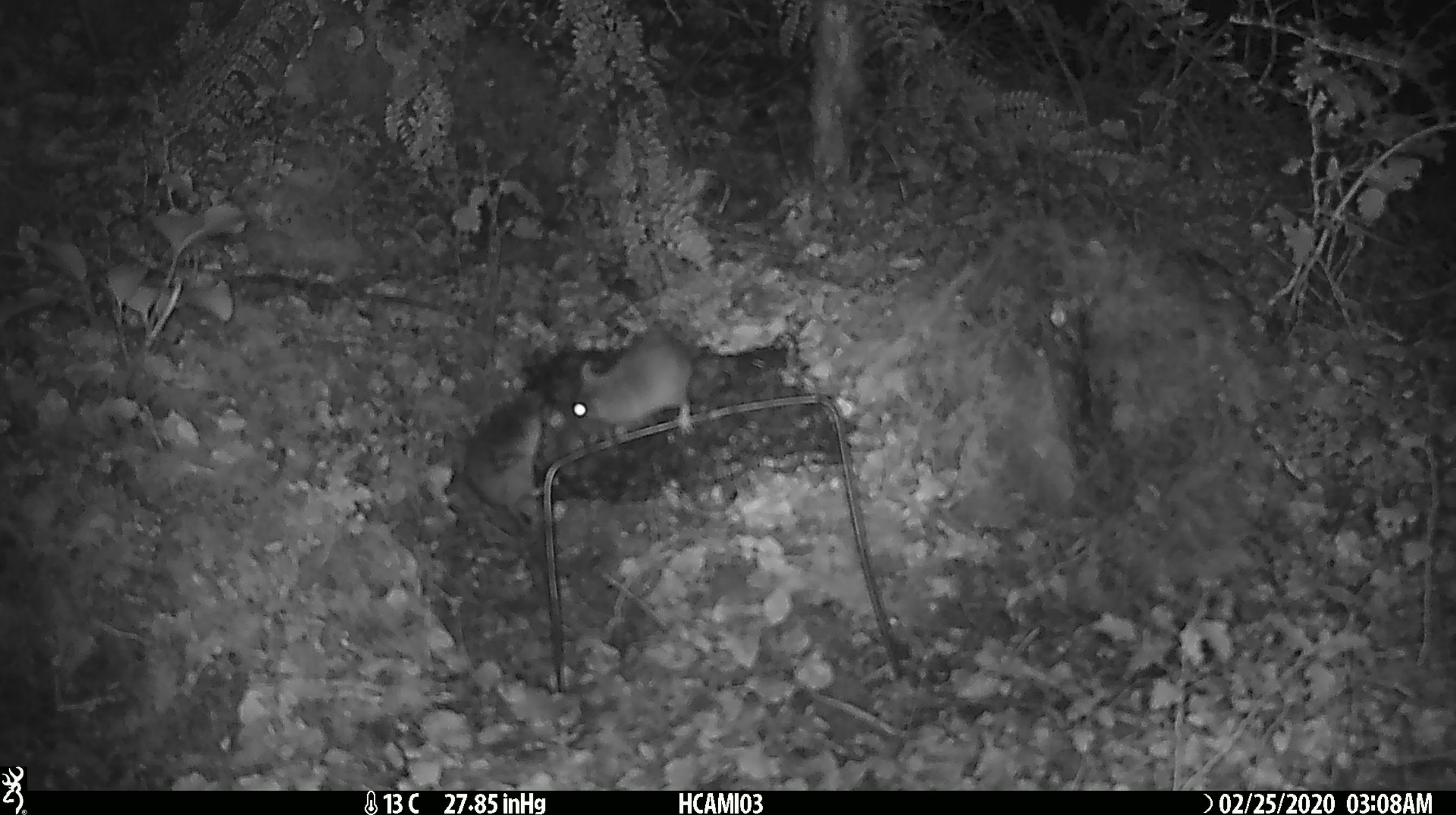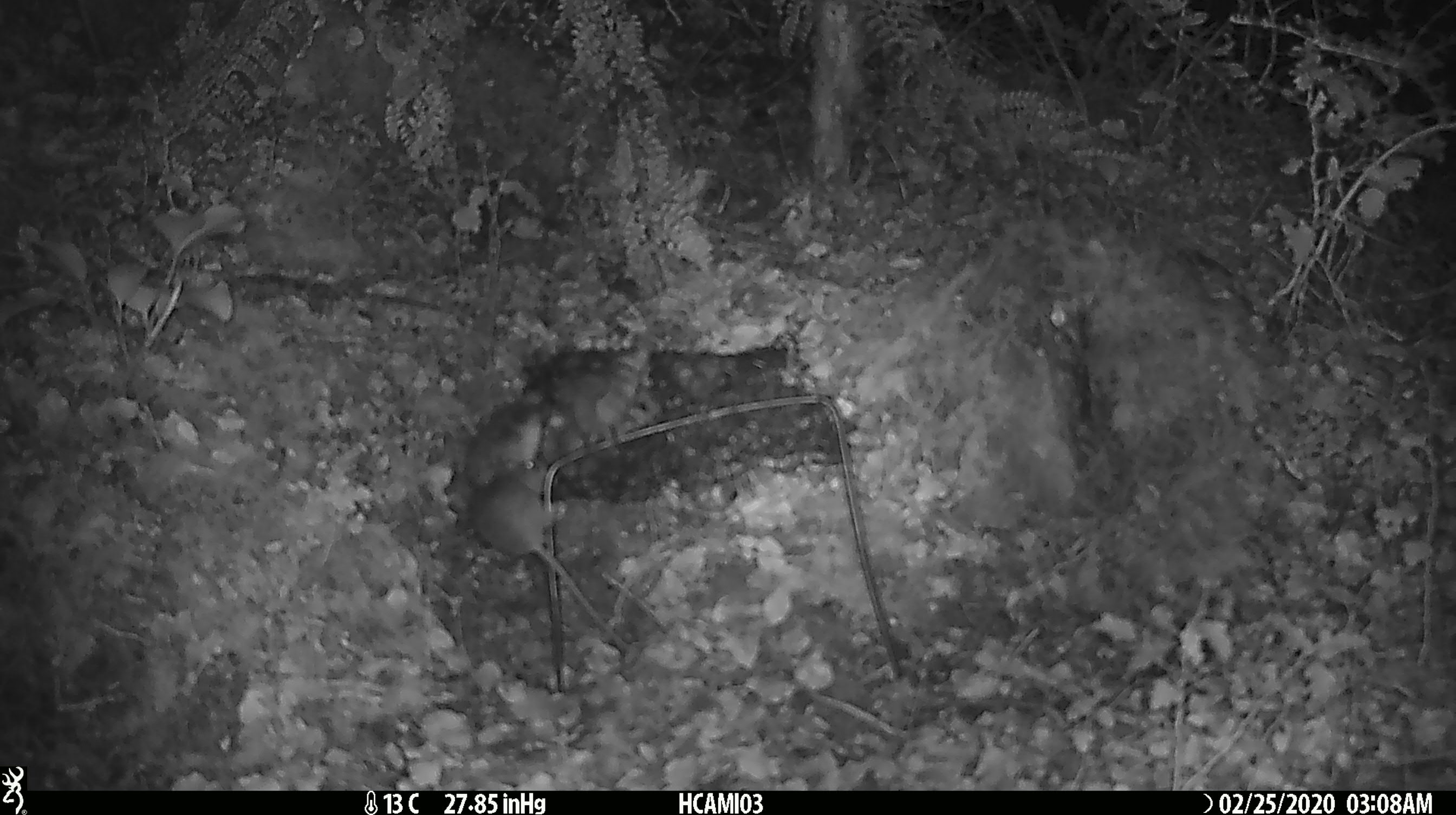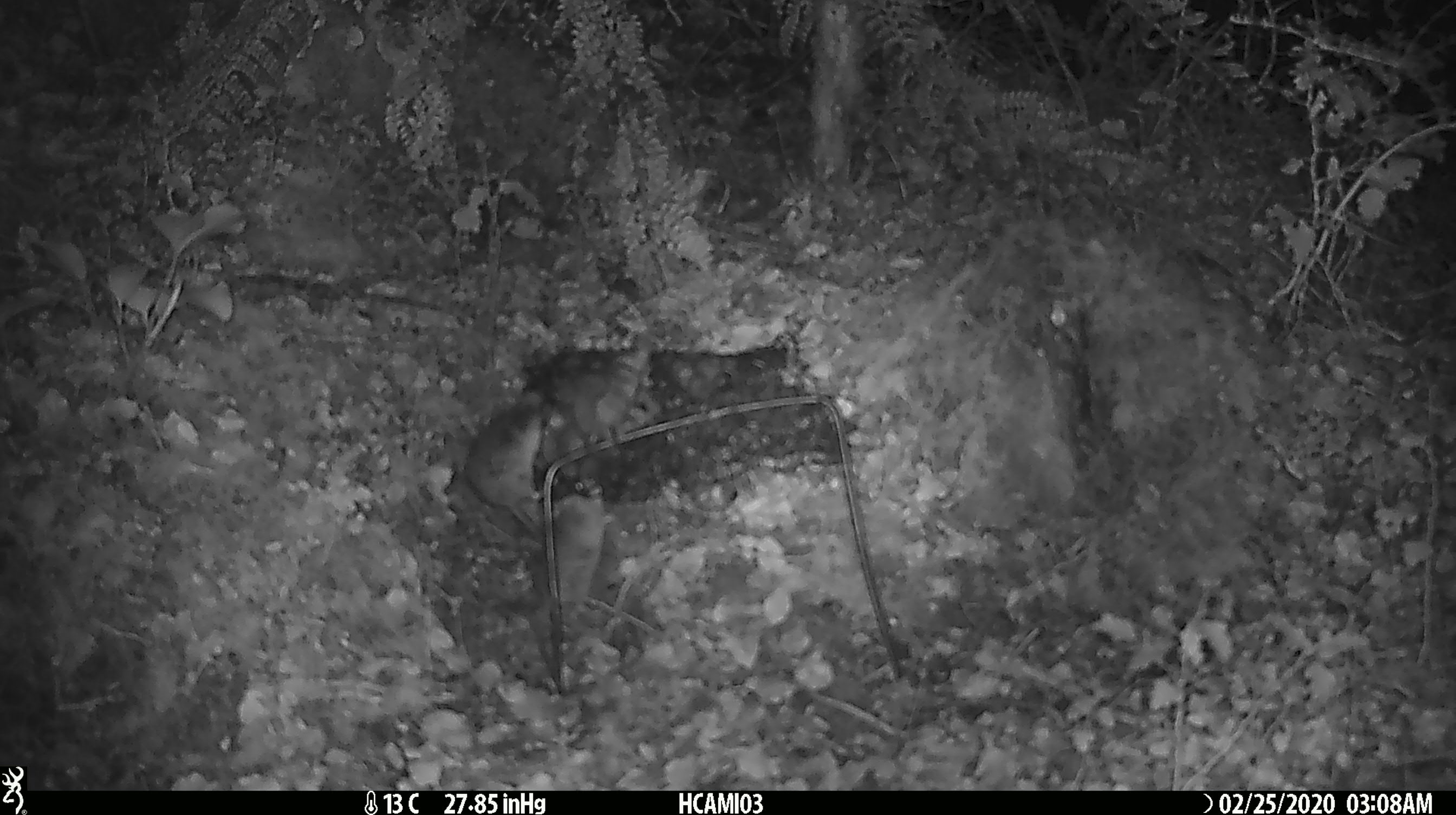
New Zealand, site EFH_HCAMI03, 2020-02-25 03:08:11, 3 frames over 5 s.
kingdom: Animalia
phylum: Chordata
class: Mammalia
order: Rodentia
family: Muridae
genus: Mus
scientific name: Mus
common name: mouse